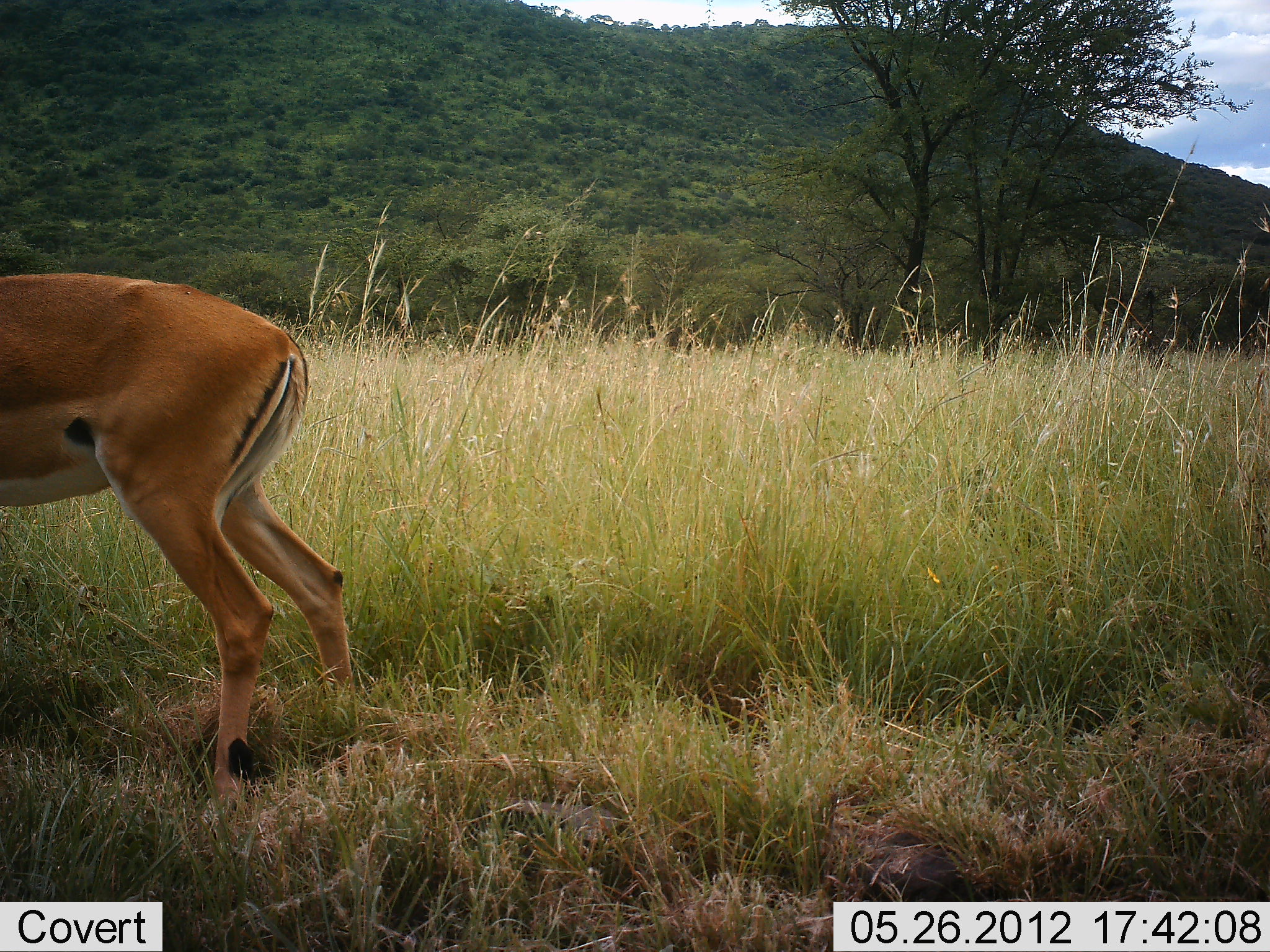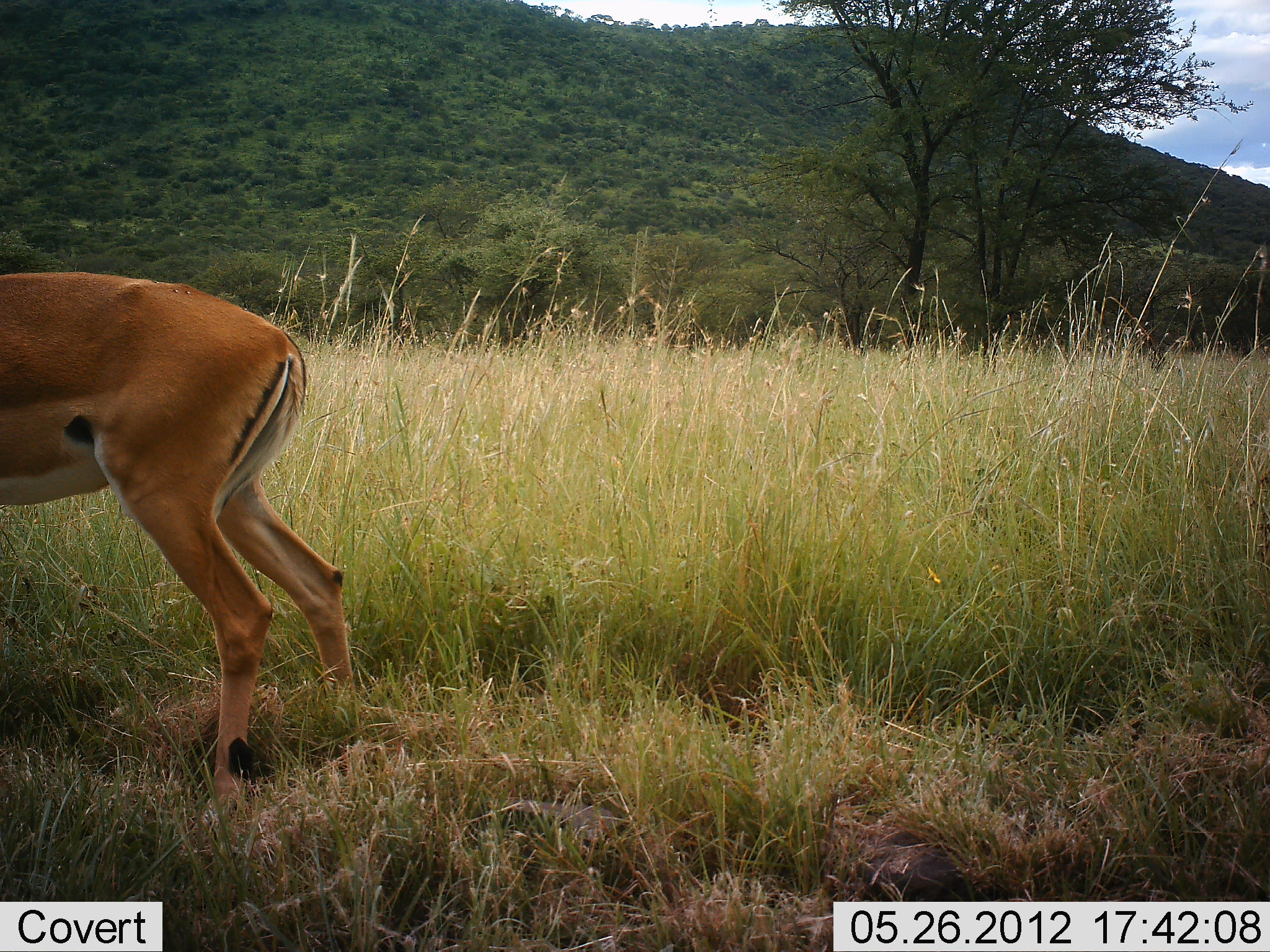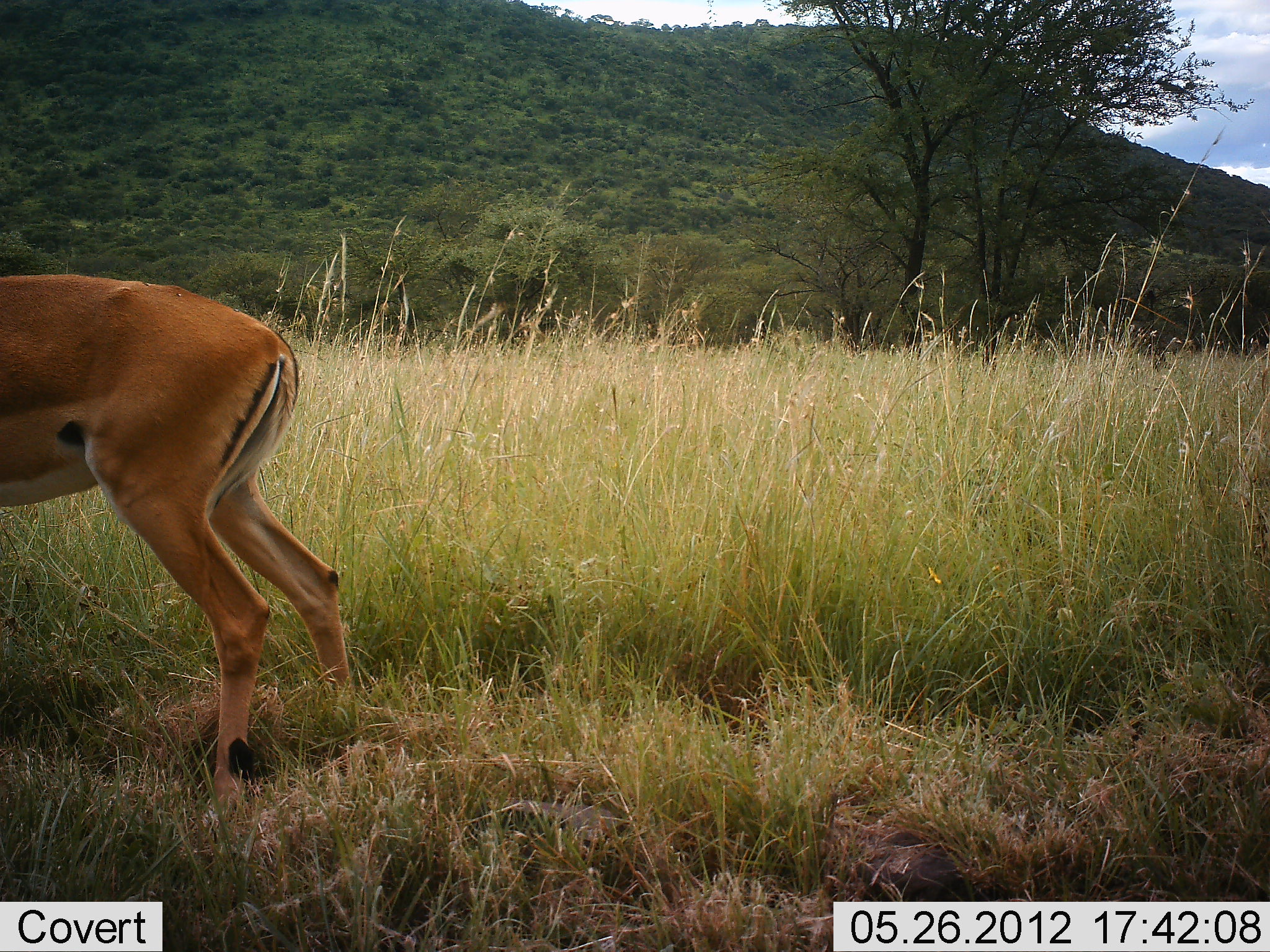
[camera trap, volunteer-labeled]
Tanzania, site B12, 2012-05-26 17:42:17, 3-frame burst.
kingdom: Animalia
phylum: Chordata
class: Mammalia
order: Artiodactyla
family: Bovidae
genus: Aepyceros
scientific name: Aepyceros melampus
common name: impala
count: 1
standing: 90%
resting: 0%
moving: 0%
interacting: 0%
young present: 0%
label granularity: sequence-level